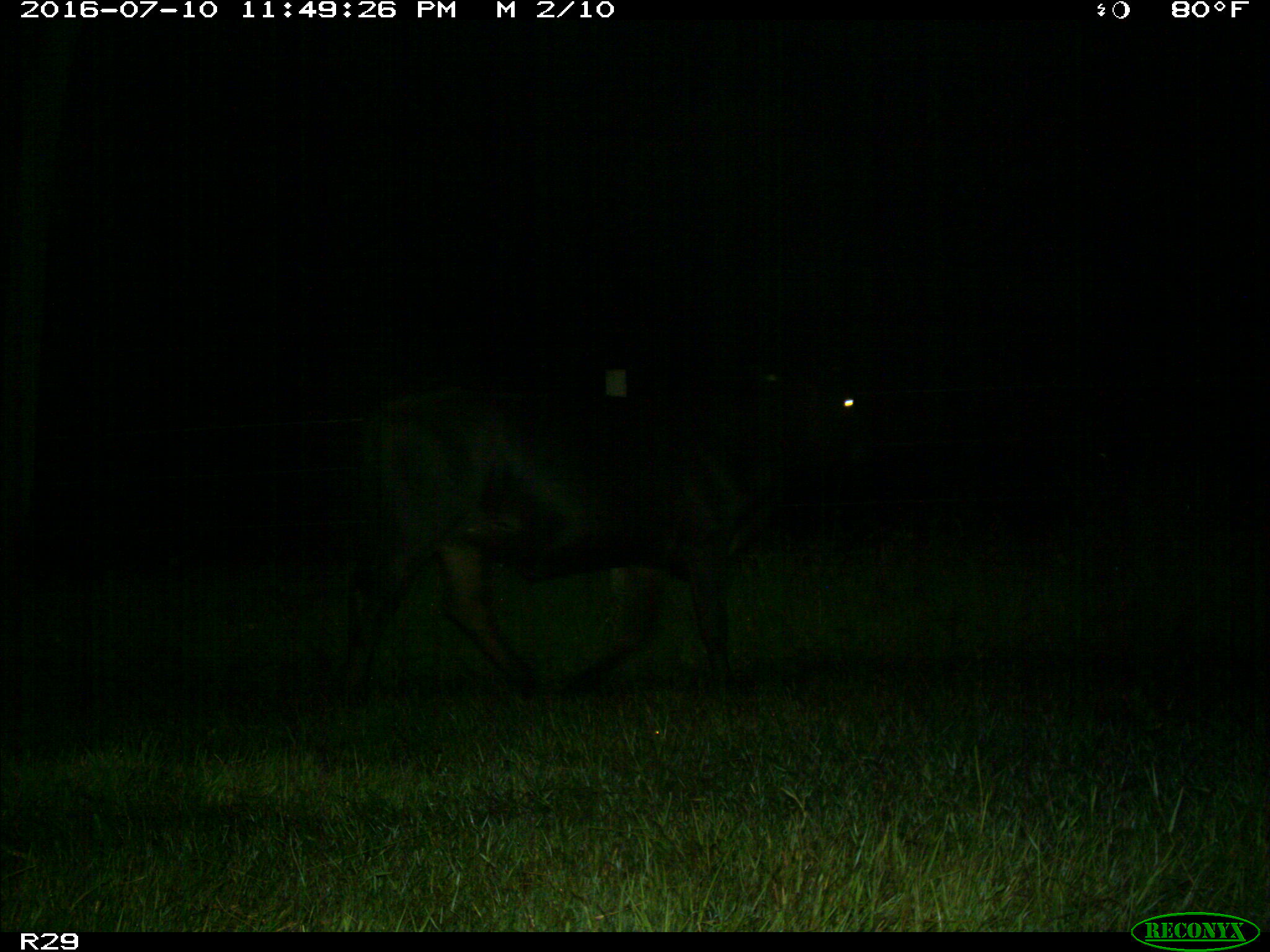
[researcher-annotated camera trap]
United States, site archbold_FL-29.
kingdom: Animalia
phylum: Chordata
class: Mammalia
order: Artiodactyla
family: Bovidae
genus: Bos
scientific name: Bos taurus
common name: domestic cow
Bos taurus (domestic cow).